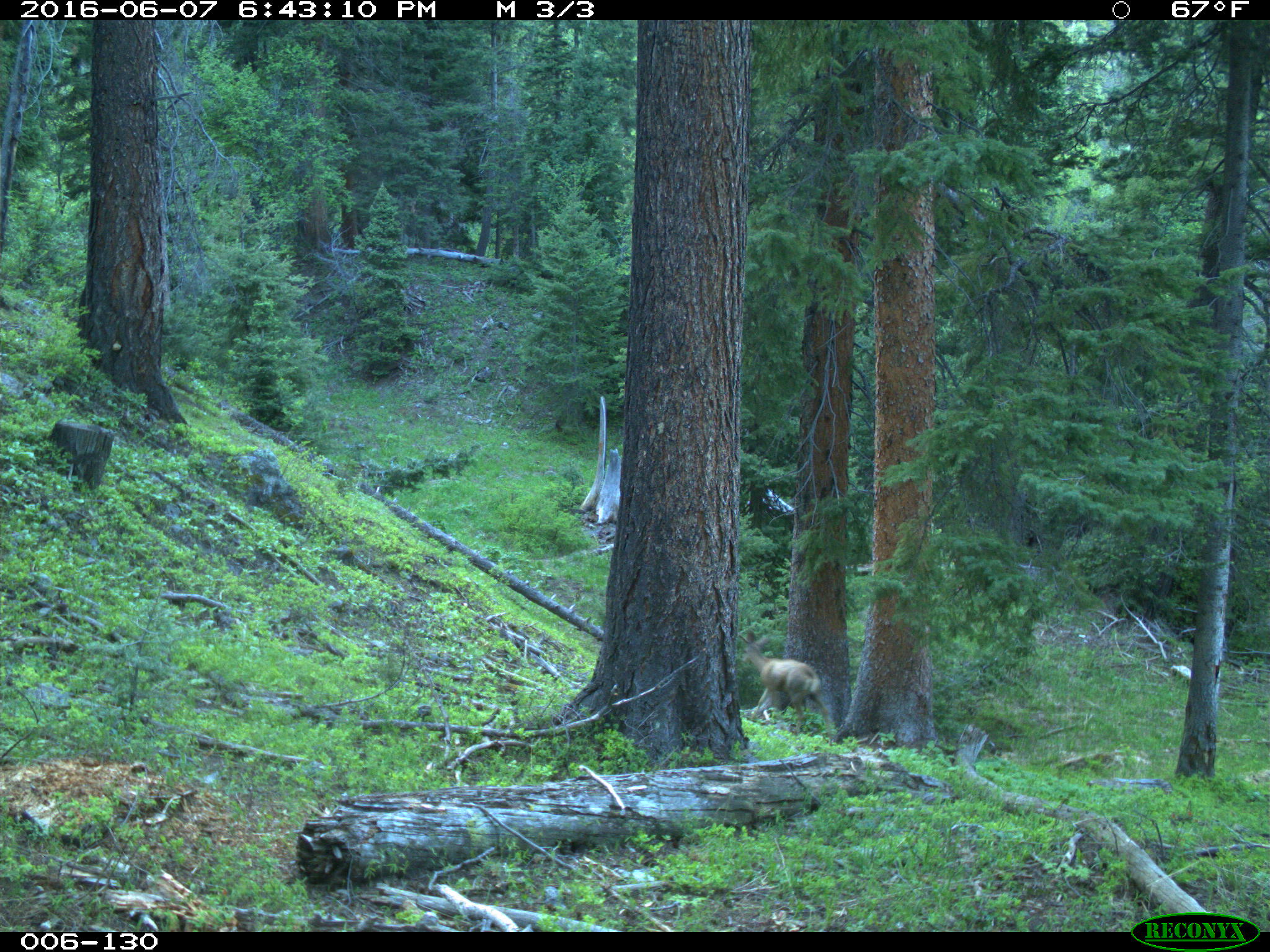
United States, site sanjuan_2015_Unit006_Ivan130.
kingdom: Animalia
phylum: Chordata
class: Mammalia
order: Artiodactyla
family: Cervidae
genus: Odocoileus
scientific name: Odocoileus hemionus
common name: mule deer